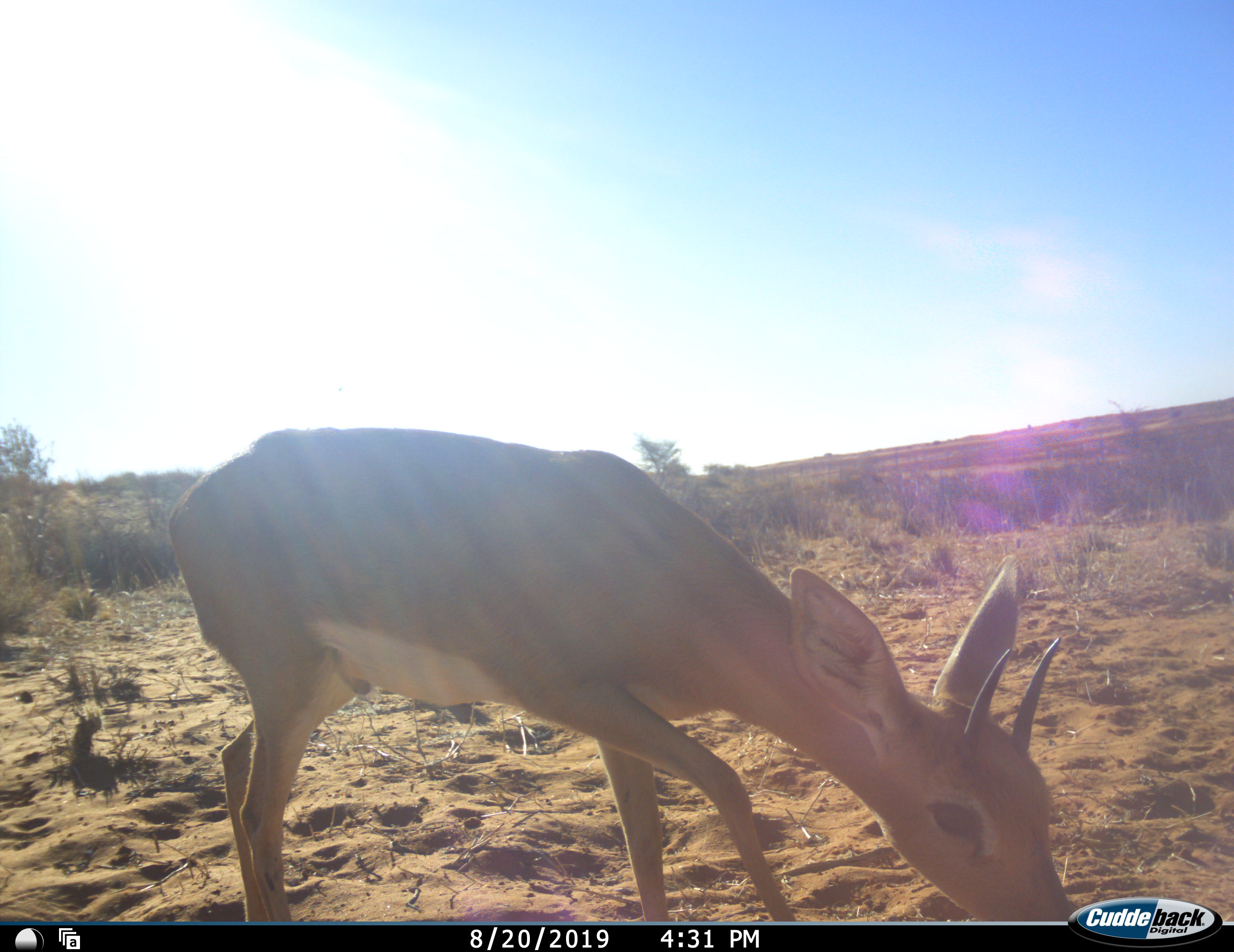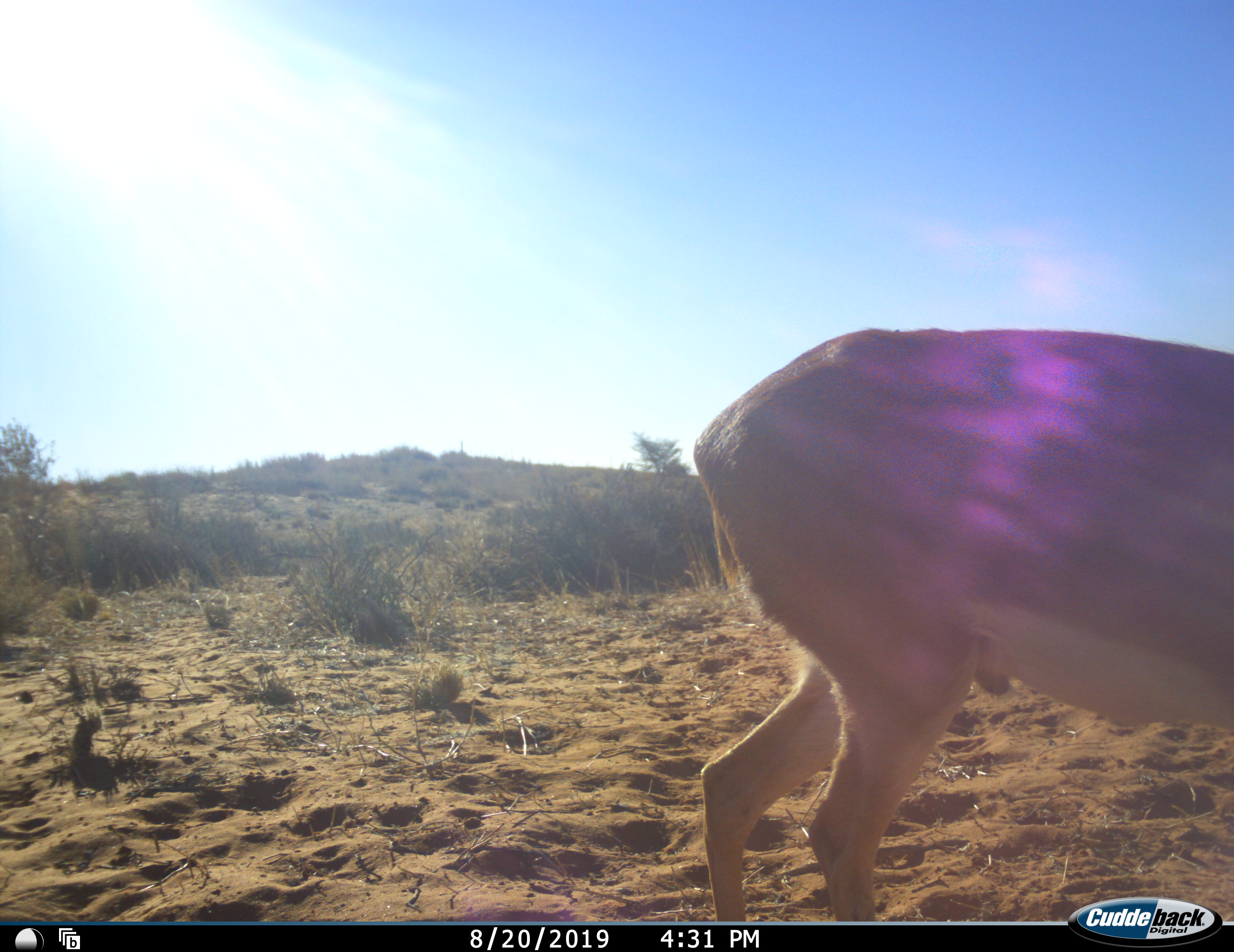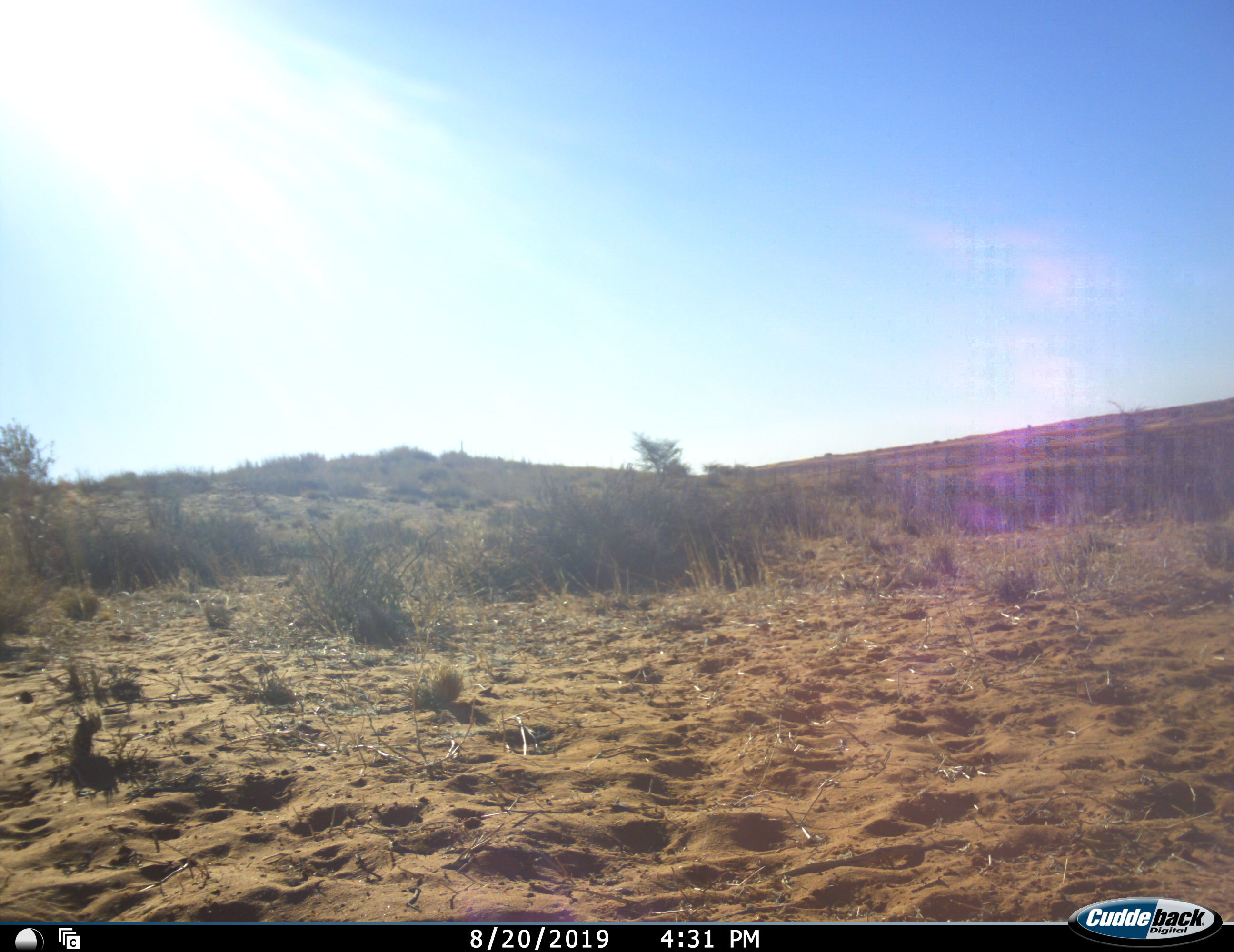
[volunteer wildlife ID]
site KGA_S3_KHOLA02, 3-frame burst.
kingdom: Animalia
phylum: Chordata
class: Mammalia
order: Artiodactyla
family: Bovidae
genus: Raphicerus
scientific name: Raphicerus campestris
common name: steenbok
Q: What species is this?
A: Steenbok (Raphicerus campestris).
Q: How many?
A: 1.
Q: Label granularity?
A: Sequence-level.